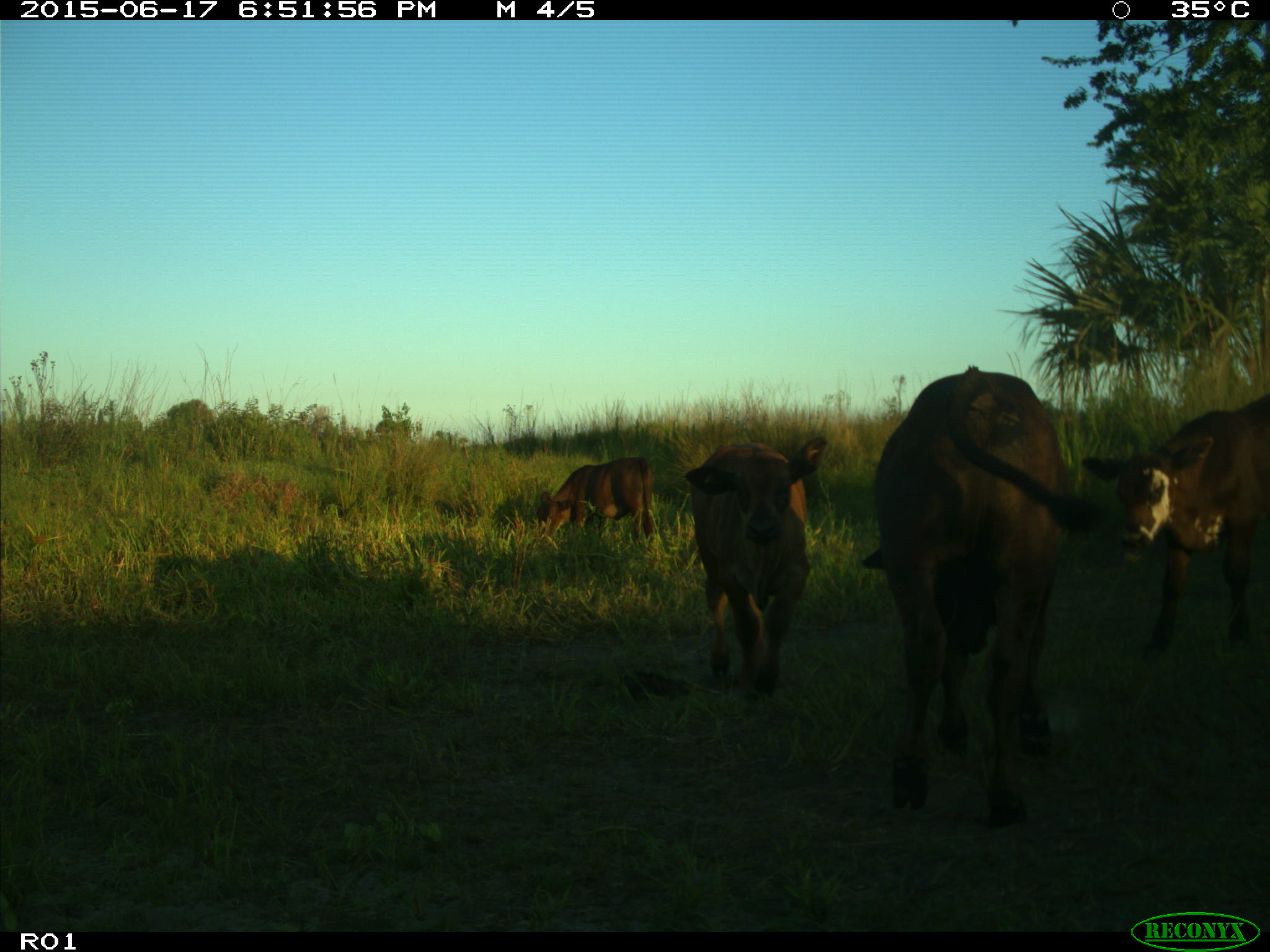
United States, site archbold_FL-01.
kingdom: Animalia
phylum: Chordata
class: Mammalia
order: Artiodactyla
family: Bovidae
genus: Bos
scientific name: Bos taurus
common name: domestic cow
Bos taurus (domestic cow).